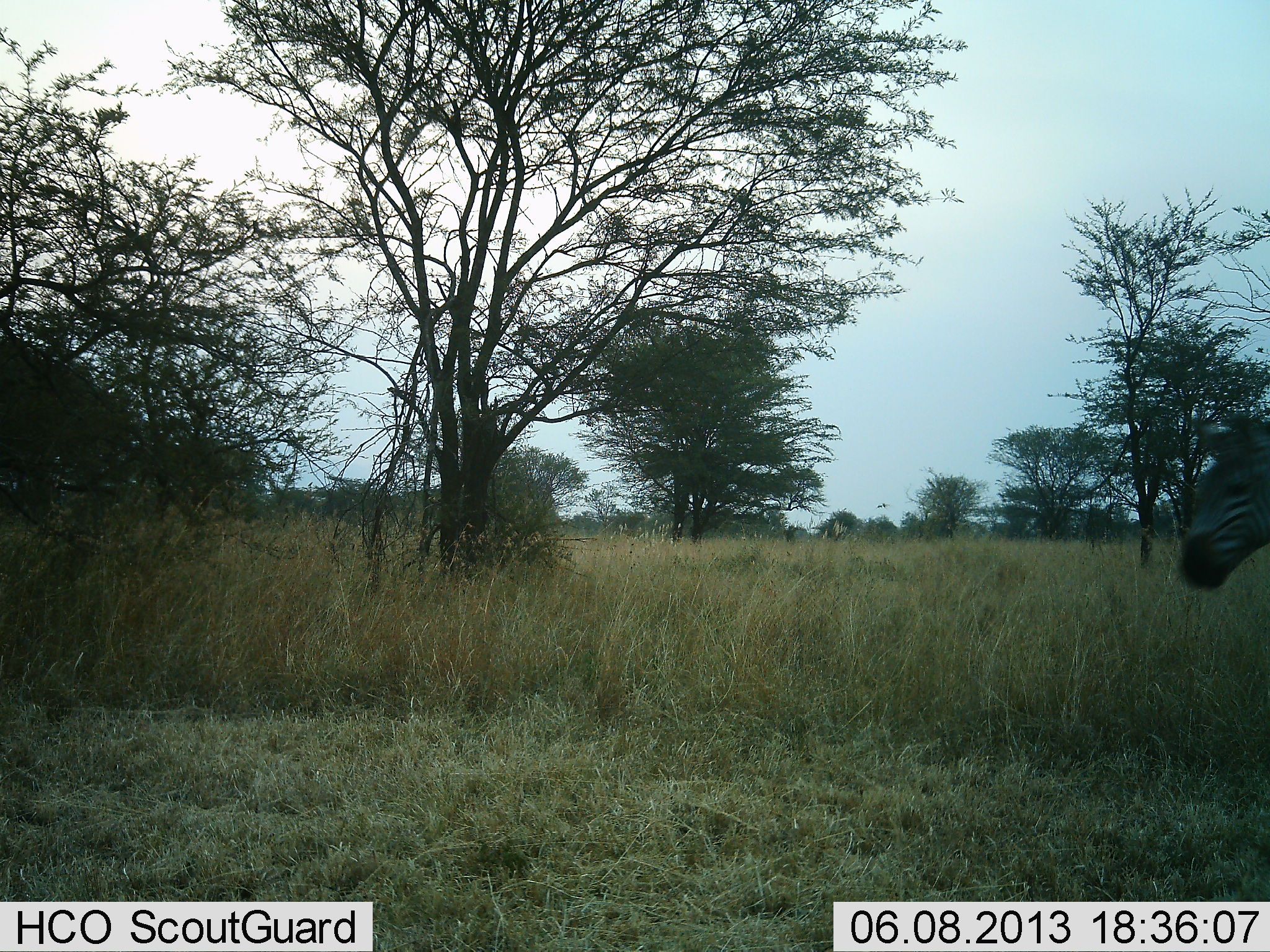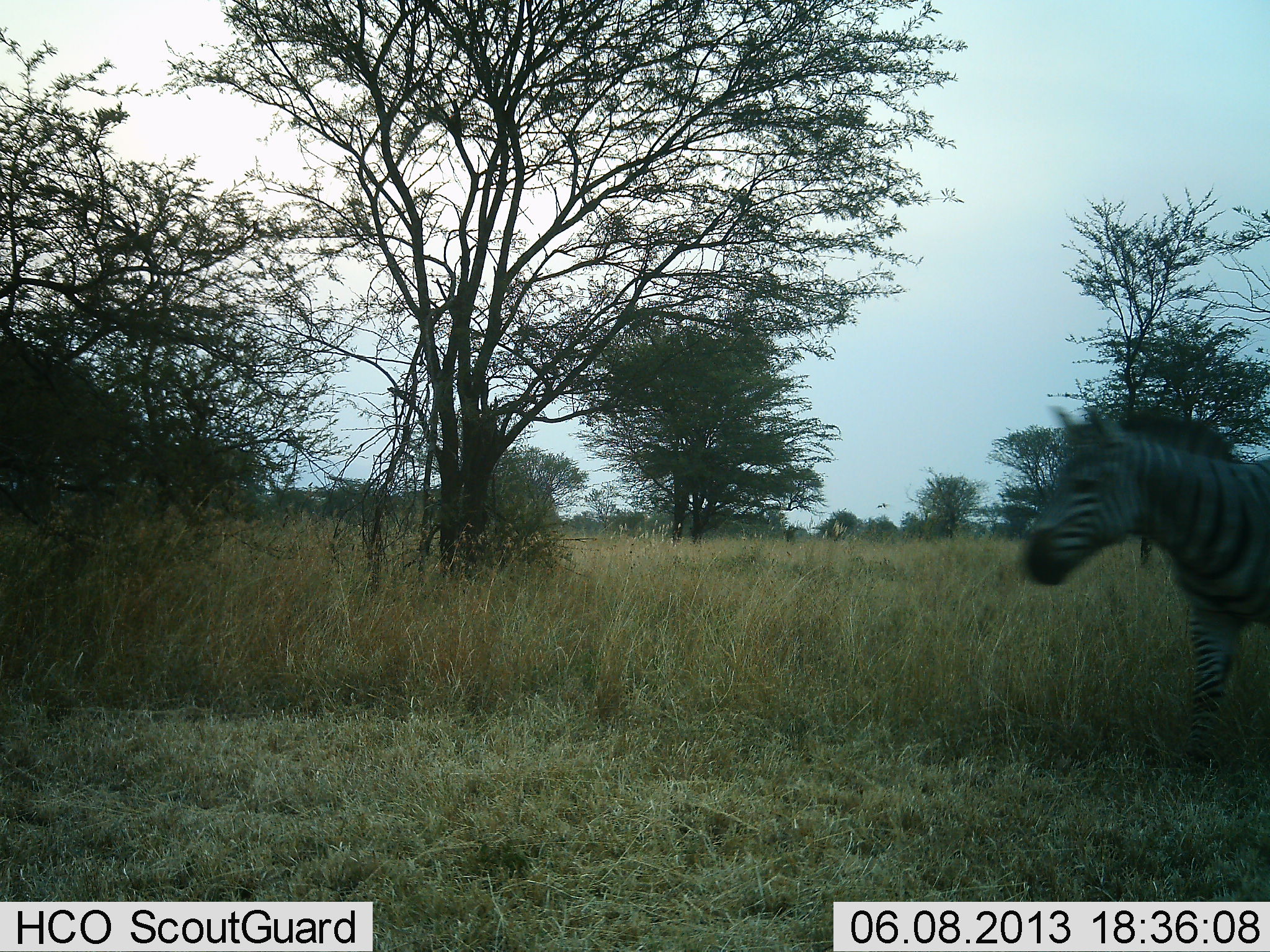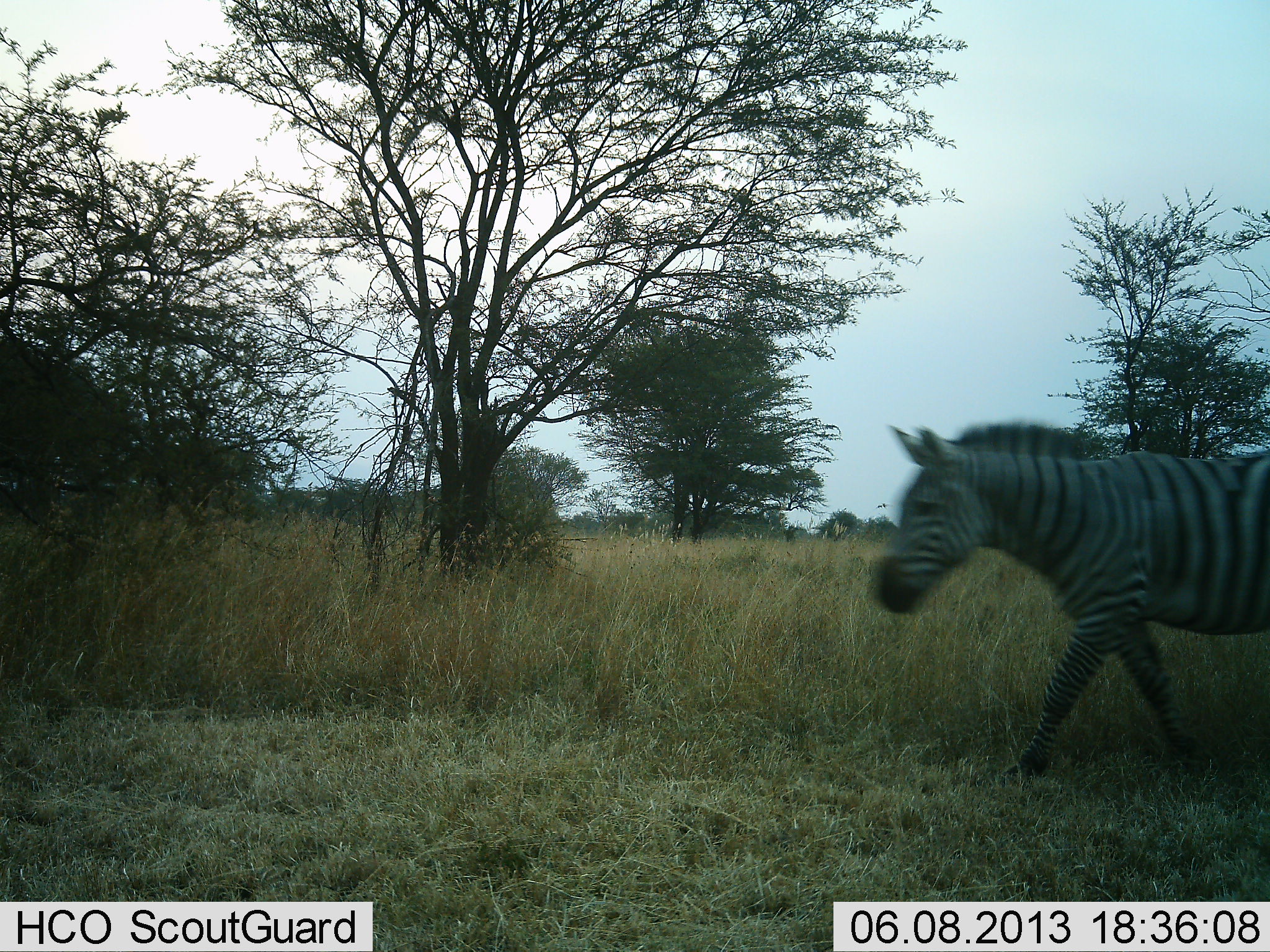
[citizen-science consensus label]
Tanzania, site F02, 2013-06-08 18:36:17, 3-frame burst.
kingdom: Animalia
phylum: Chordata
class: Mammalia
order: Perissodactyla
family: Equidae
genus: Equus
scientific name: Equus quagga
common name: plains zebra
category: zebra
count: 1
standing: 10%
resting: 0%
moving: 100%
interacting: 0%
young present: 0%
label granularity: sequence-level